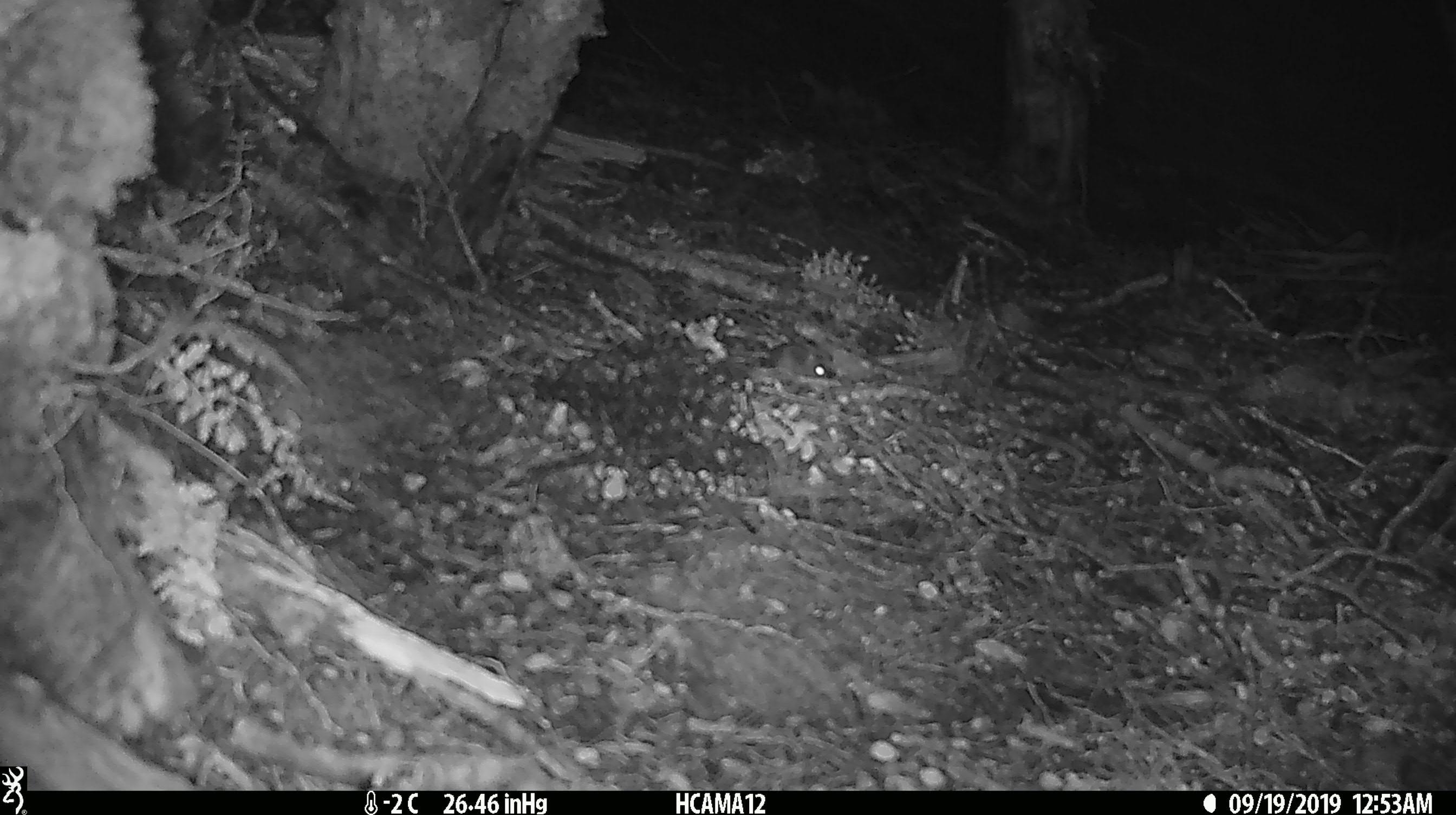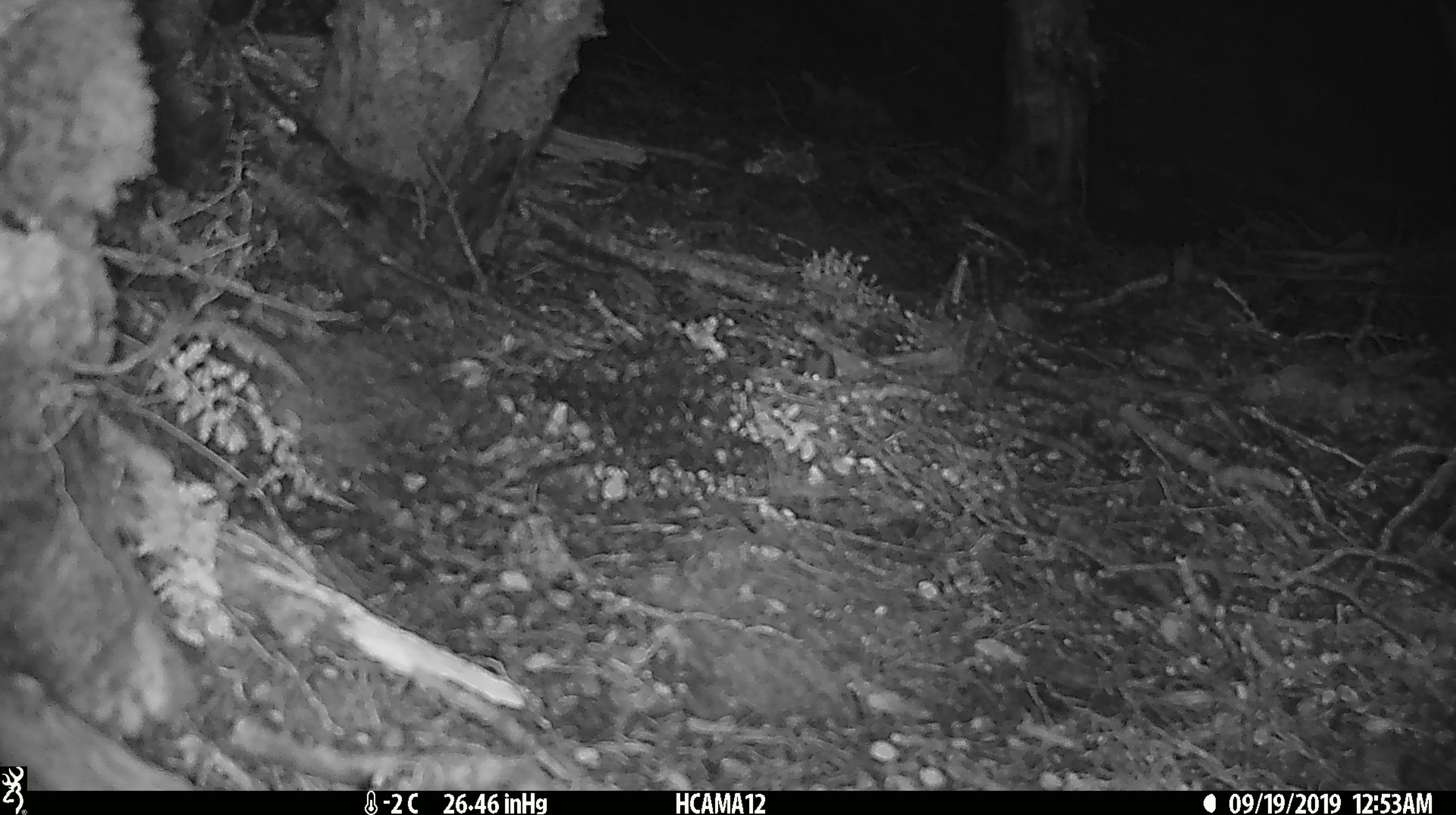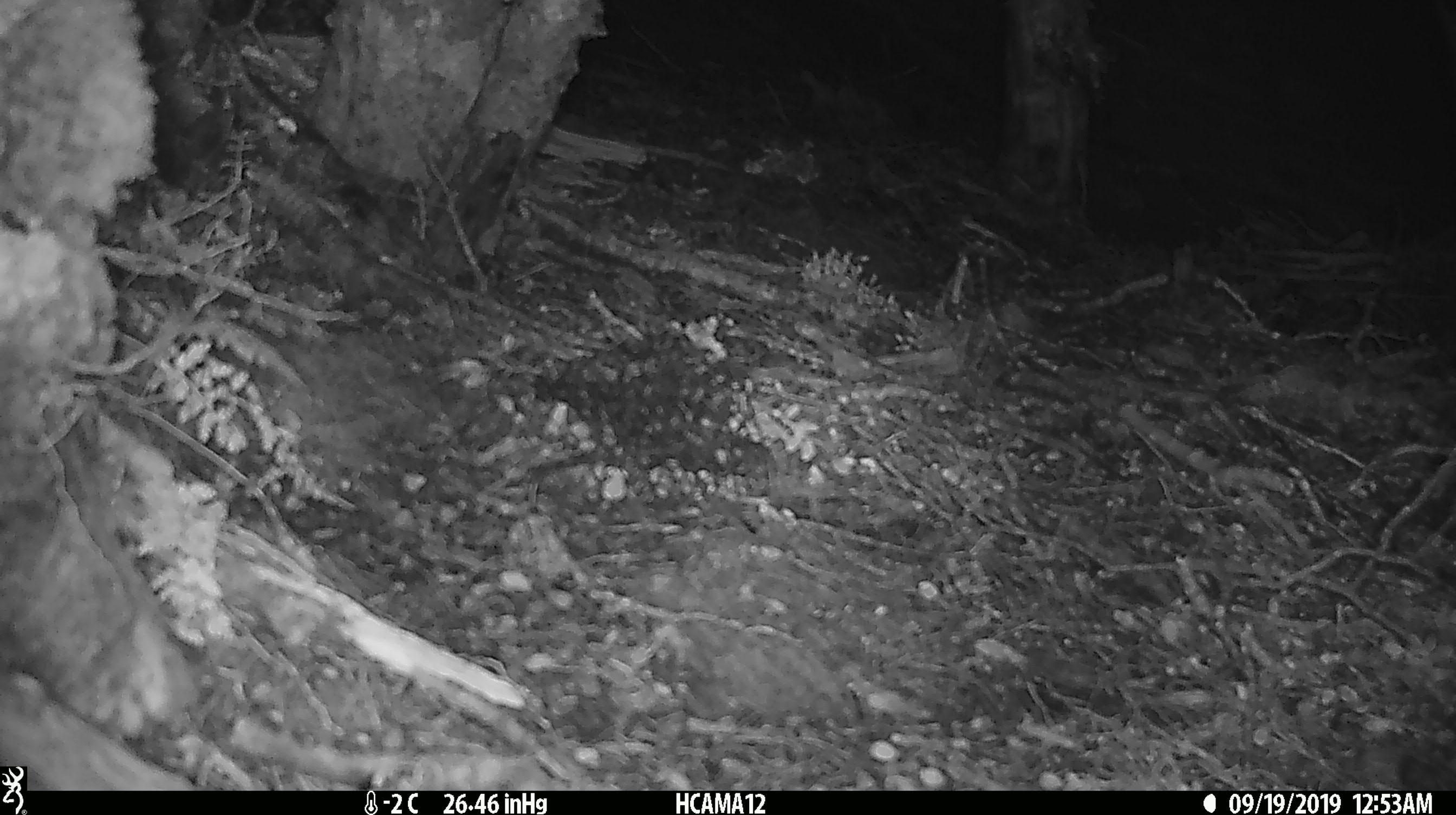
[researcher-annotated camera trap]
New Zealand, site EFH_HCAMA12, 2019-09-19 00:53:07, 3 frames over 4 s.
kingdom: Animalia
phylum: Chordata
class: Mammalia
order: Rodentia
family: Muridae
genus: Mus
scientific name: Mus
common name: mouse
Mouse (Mus).